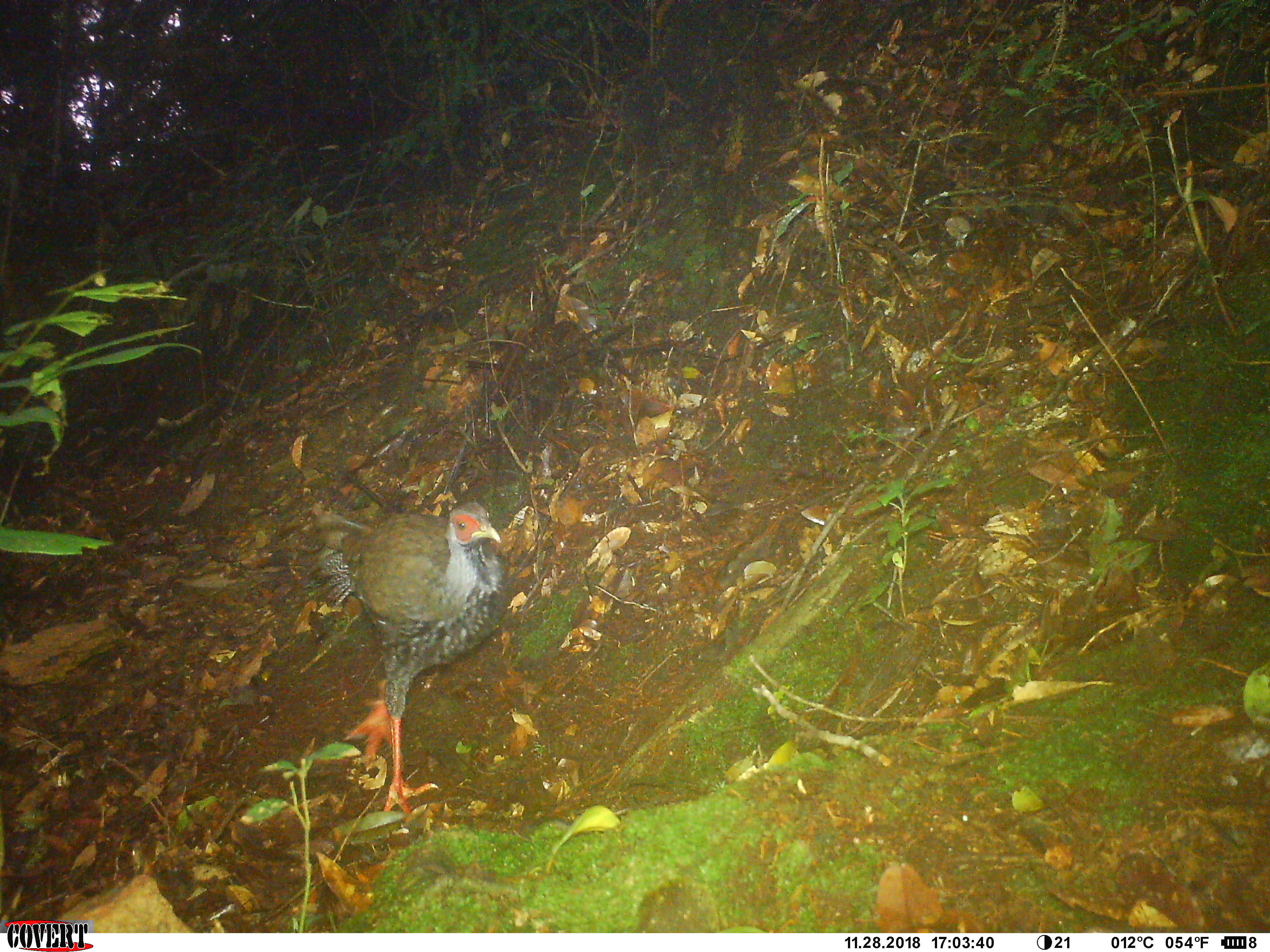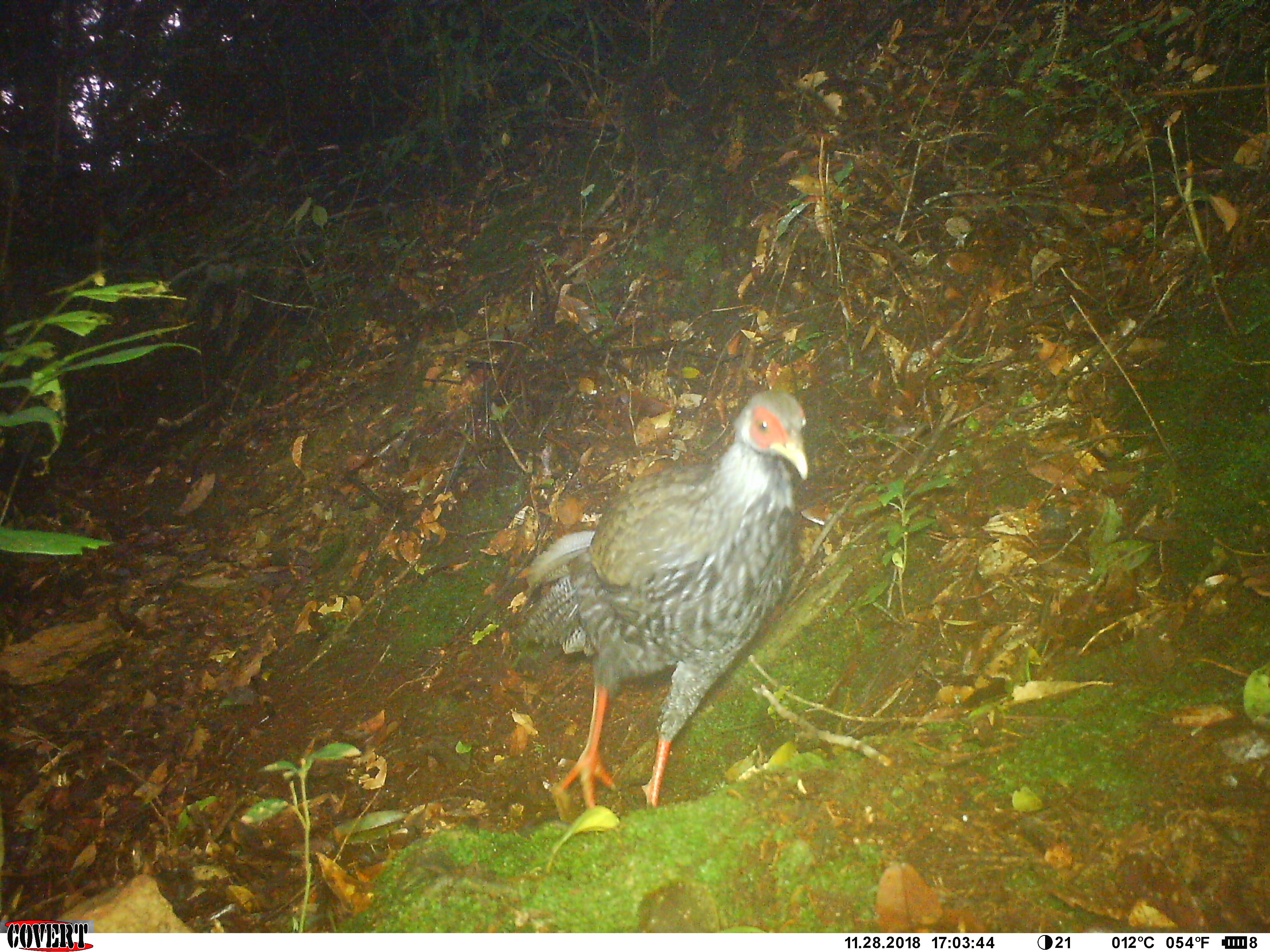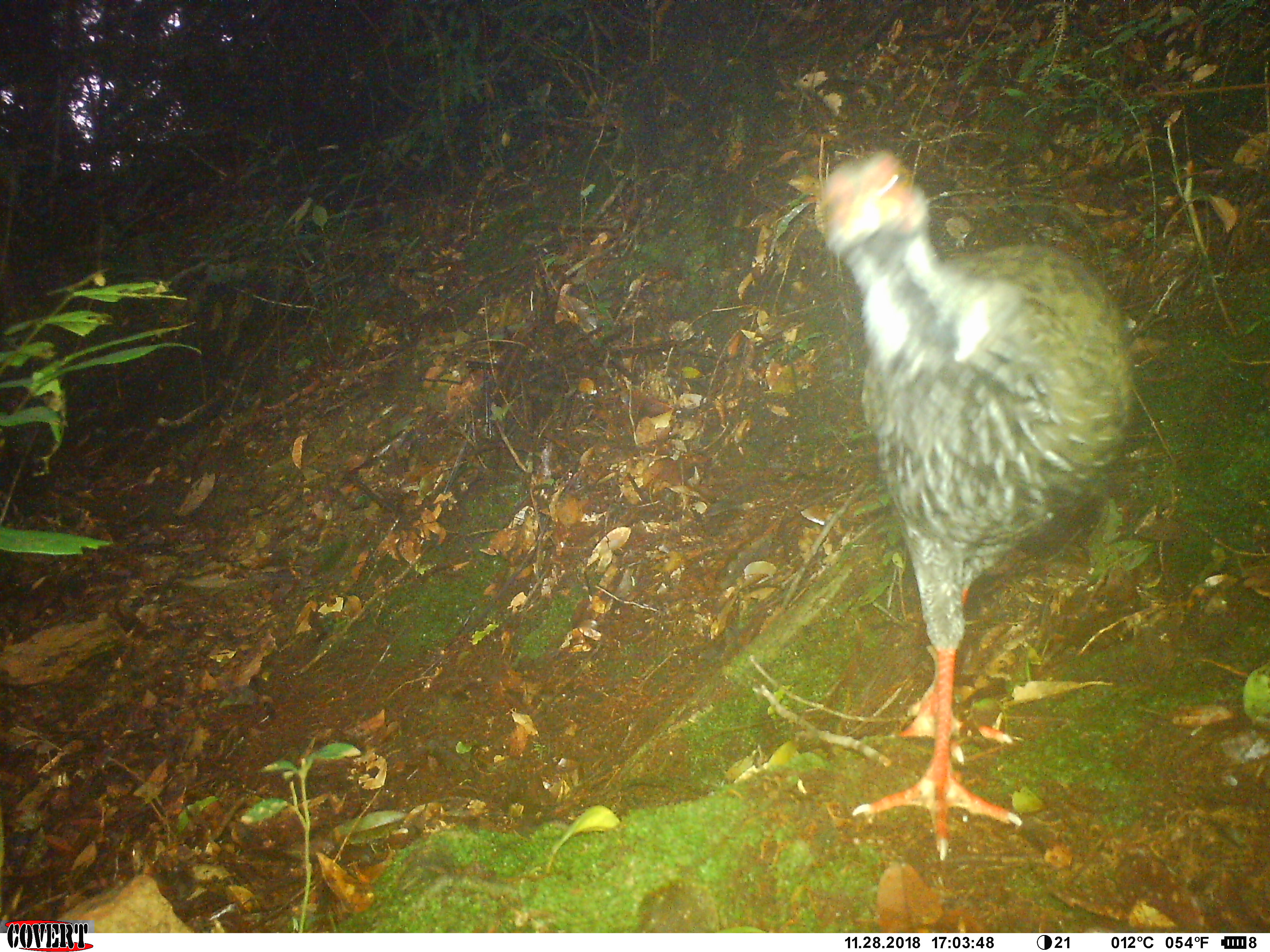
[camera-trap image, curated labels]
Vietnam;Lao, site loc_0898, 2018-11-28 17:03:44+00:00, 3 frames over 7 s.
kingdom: Animalia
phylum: Chordata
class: Aves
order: Galliformes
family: Phasianidae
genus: Lophura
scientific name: Lophura nycthemera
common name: silver pheasant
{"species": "silver pheasant (Lophura nycthemera)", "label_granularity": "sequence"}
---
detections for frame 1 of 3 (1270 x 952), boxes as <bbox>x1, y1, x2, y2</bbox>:
silver pheasant: <bbox>316, 501, 513, 814</bbox>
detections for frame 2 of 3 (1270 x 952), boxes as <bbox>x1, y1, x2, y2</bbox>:
silver pheasant: <bbox>521, 388, 809, 810</bbox>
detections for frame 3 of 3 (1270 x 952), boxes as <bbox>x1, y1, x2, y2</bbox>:
silver pheasant: <bbox>815, 146, 1136, 861</bbox>